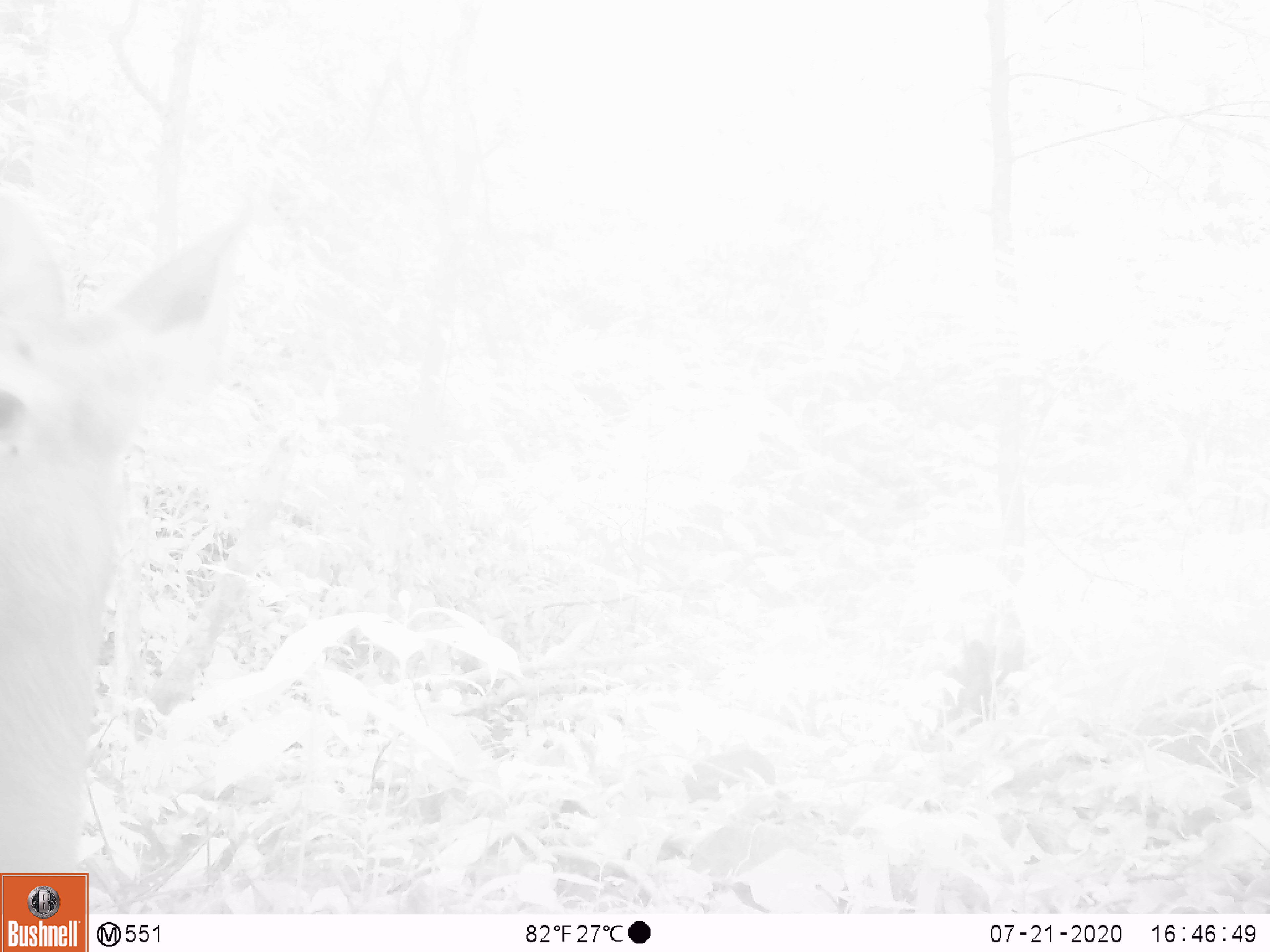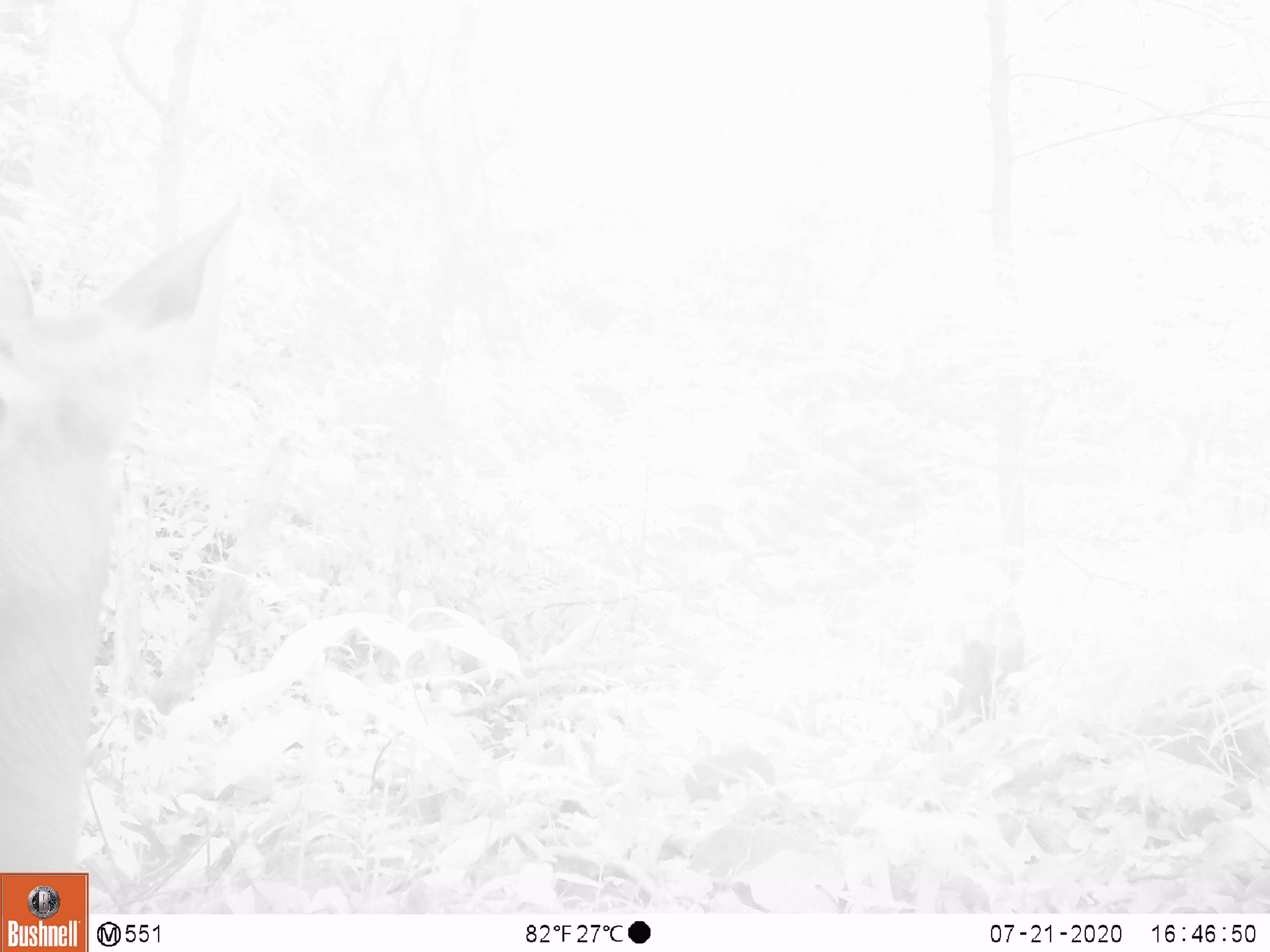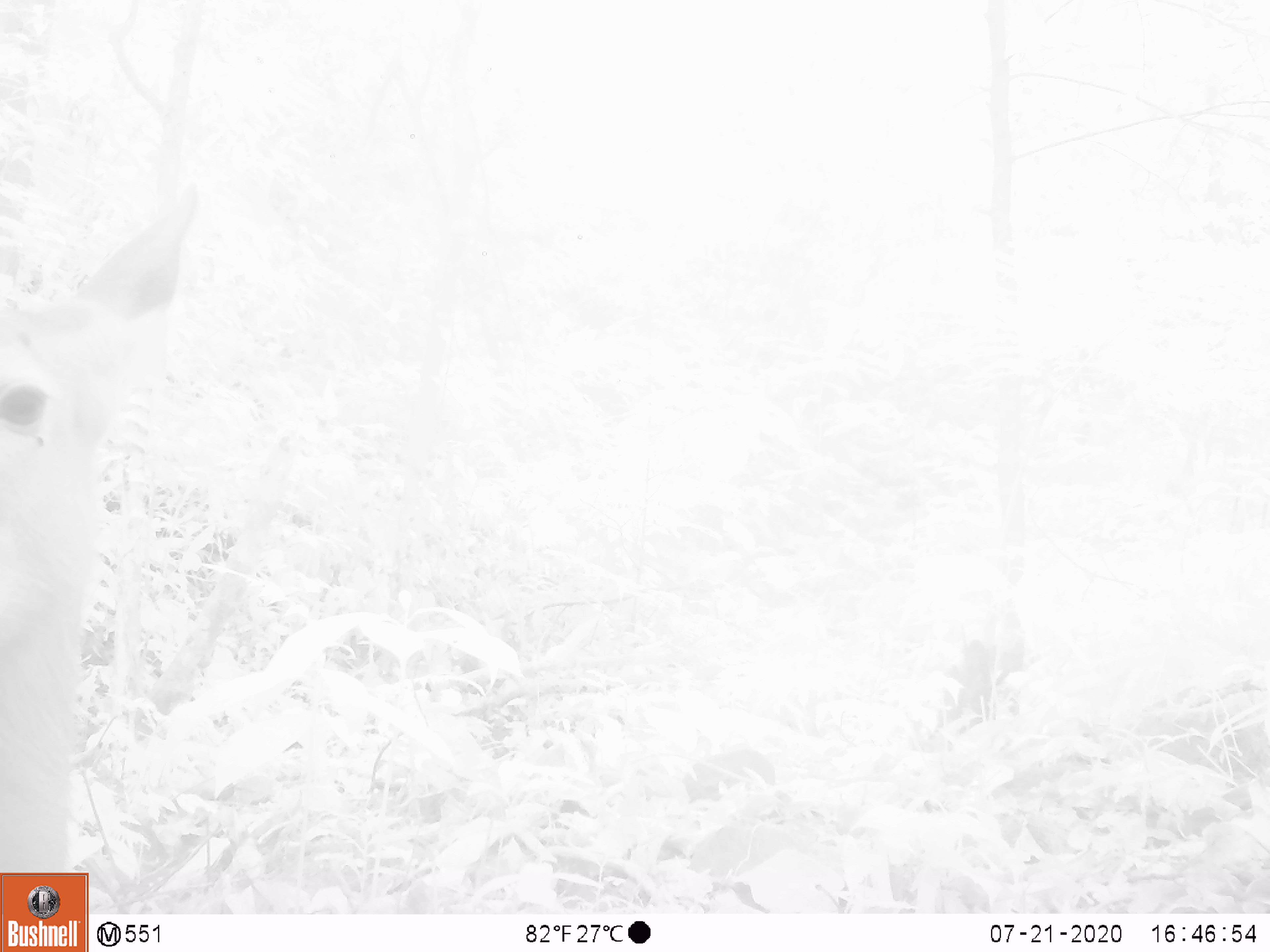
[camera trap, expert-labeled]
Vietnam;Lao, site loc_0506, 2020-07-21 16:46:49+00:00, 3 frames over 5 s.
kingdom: Animalia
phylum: Chordata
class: Mammalia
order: Artiodactyla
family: Cervidae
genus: Rusa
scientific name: Rusa unicolor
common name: sambar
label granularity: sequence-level